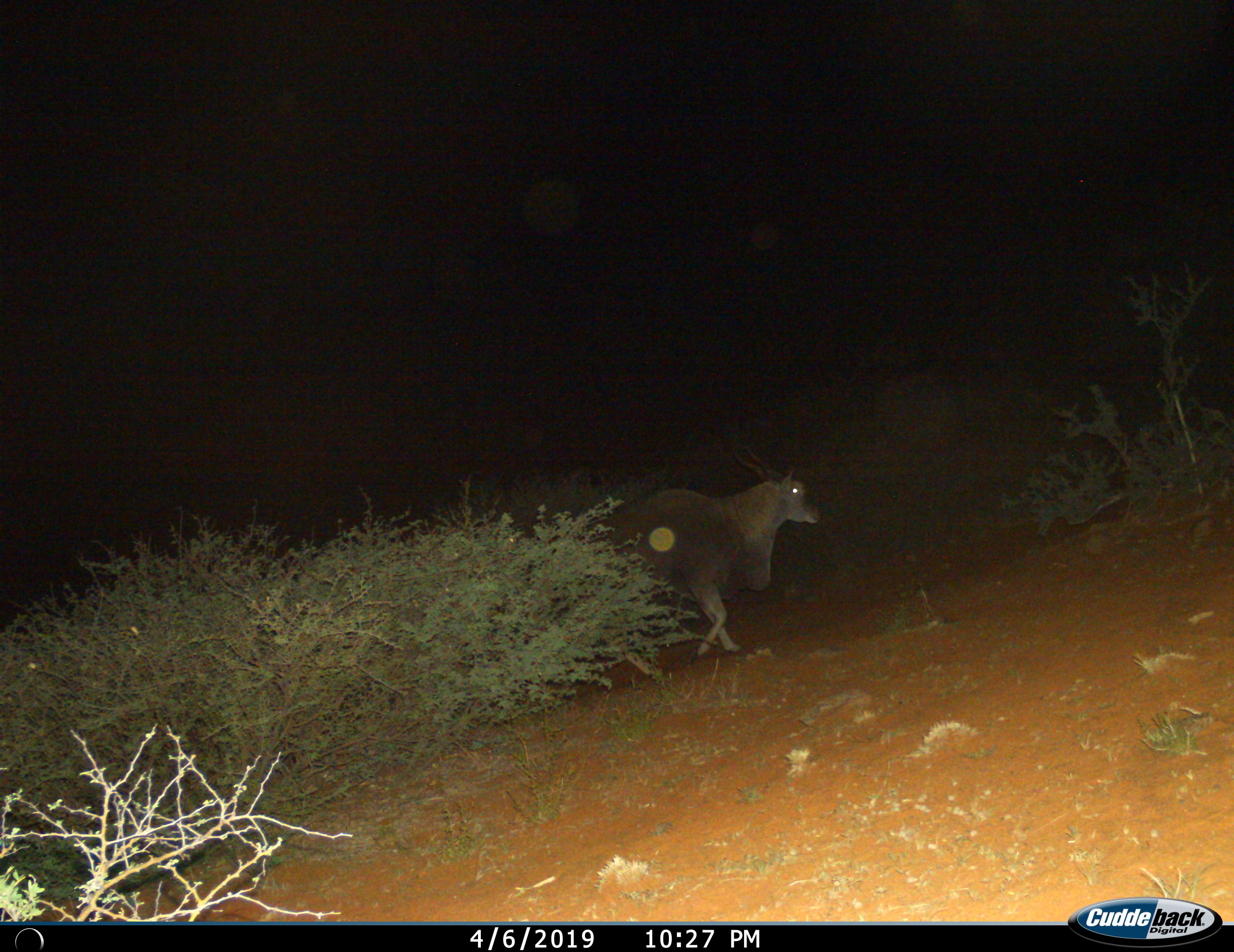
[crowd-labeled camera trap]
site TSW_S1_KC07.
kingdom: Animalia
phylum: Chordata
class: Mammalia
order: Artiodactyla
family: Bovidae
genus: Tragelaphus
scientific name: Tragelaphus oryx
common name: eland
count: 1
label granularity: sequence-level